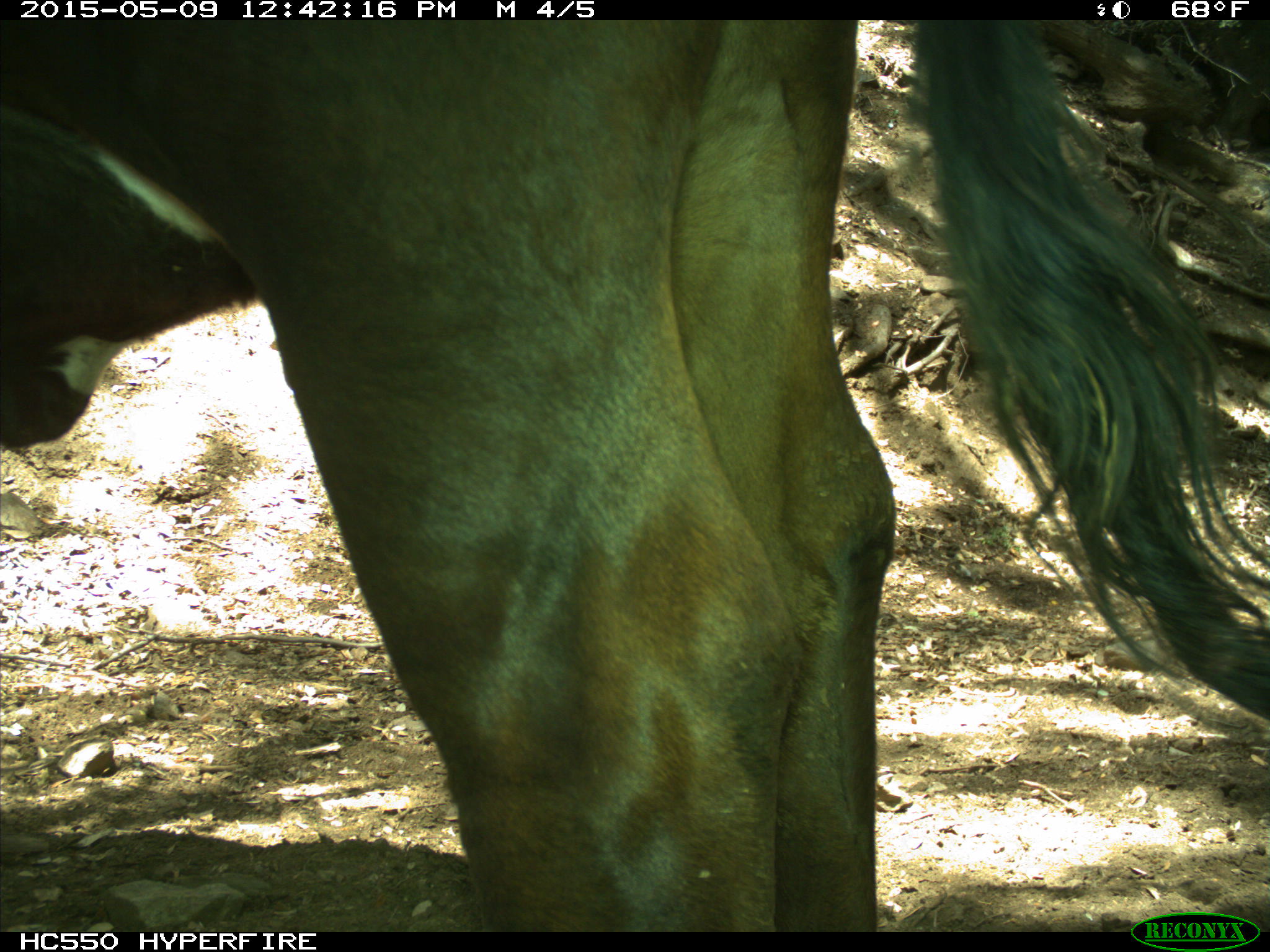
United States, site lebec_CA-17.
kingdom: Animalia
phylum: Chordata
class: Mammalia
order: Artiodactyla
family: Bovidae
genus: Bos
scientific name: Bos taurus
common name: domestic cow